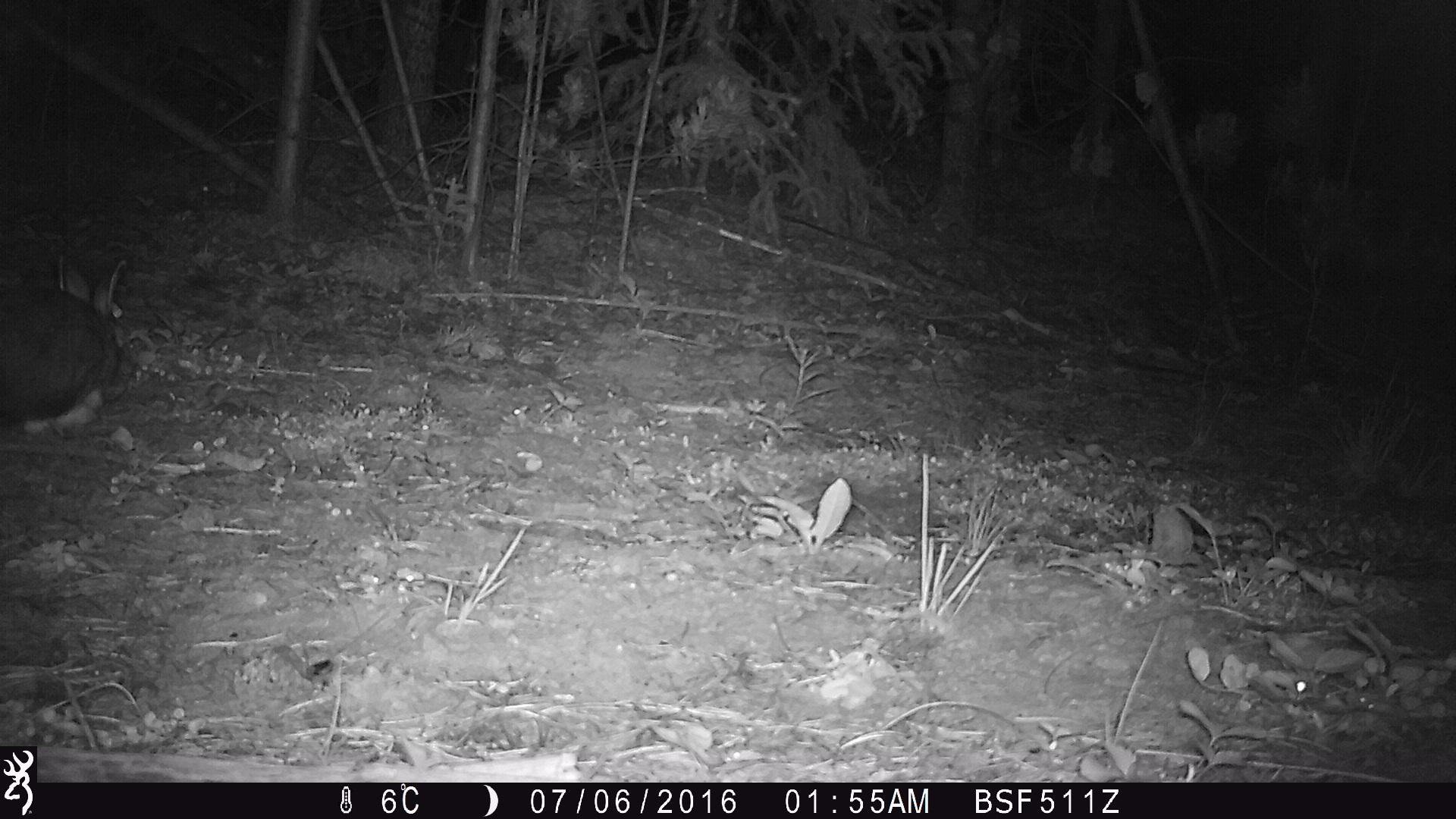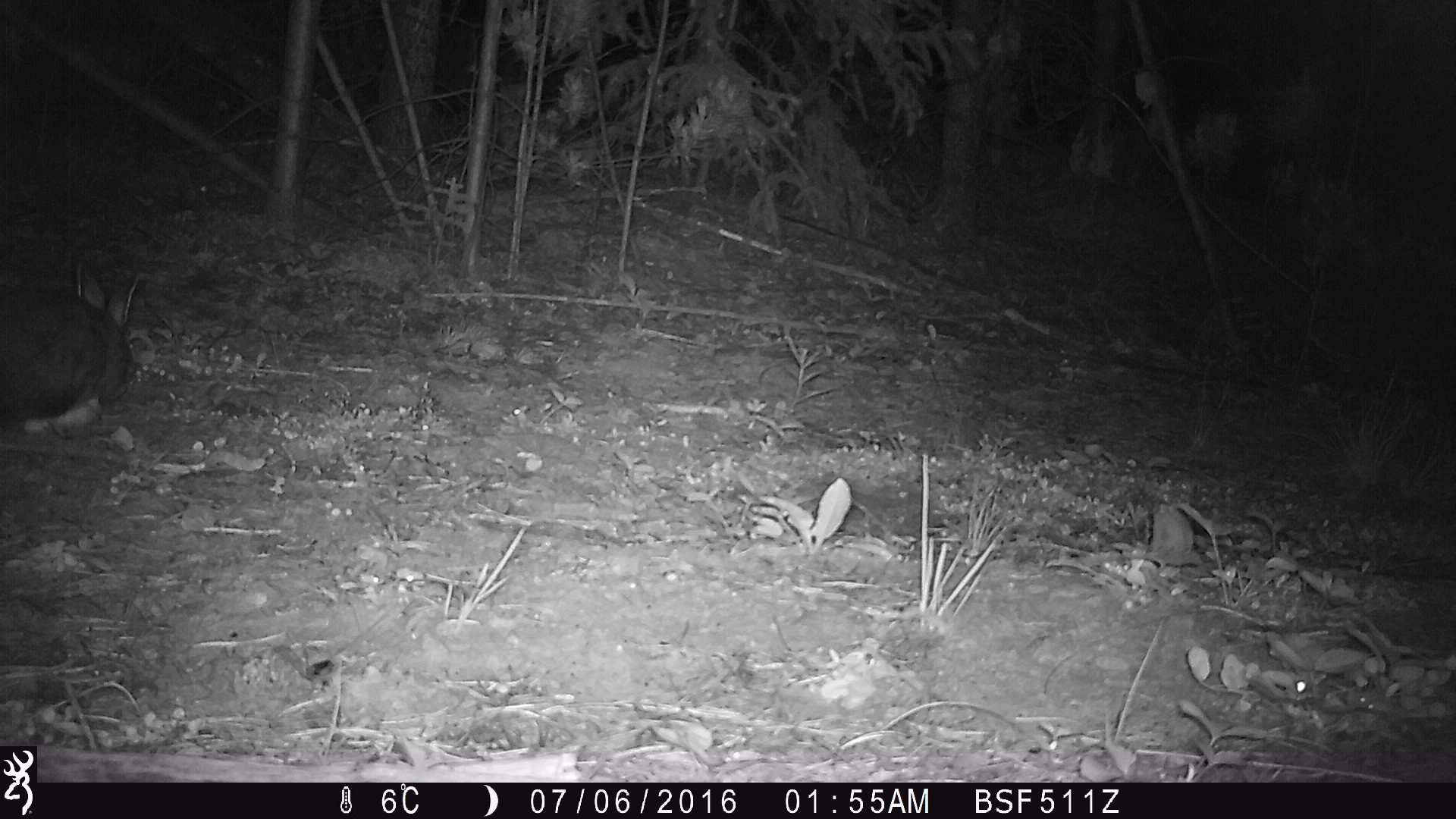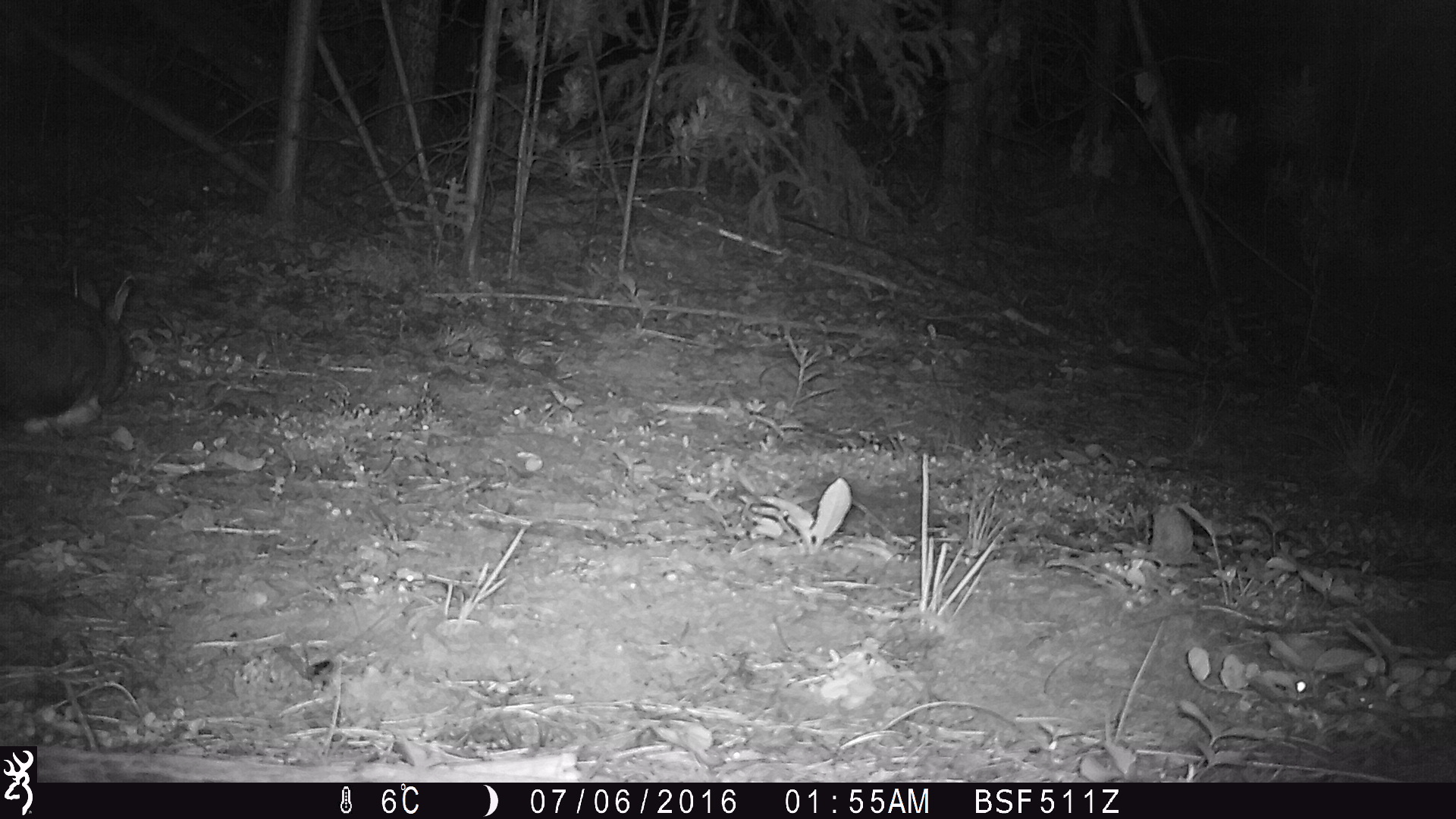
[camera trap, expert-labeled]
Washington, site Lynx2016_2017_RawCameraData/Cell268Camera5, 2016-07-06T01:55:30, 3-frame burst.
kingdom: Animalia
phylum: Chordata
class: Mammalia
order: Lagomorpha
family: Leporidae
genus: Lepus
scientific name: Lepus americanus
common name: snowshoe hare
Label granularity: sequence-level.